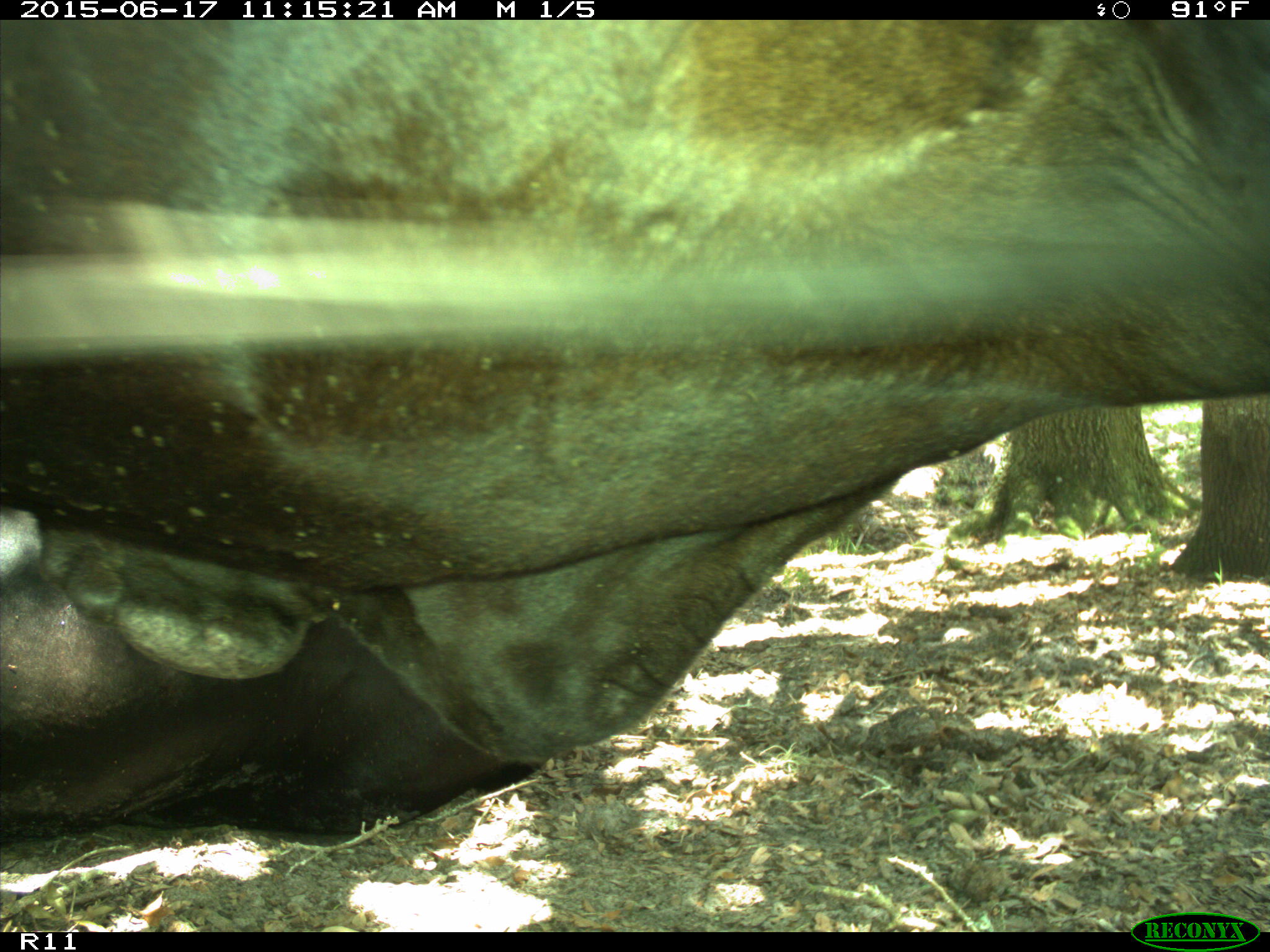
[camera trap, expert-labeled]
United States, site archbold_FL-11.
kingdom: Animalia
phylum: Chordata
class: Mammalia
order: Artiodactyla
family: Bovidae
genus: Bos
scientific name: Bos taurus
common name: domestic cow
Bos taurus (domestic cow).